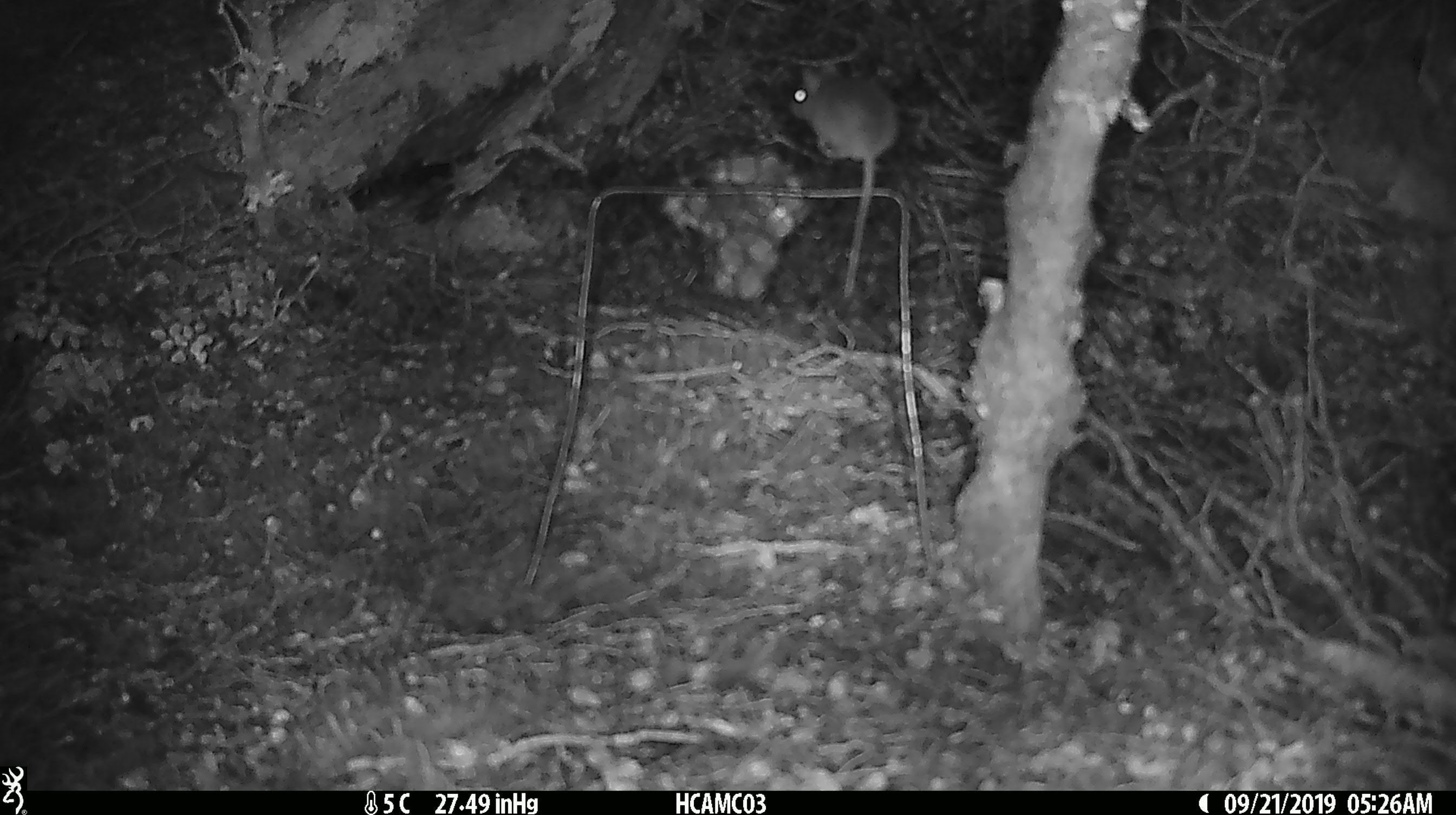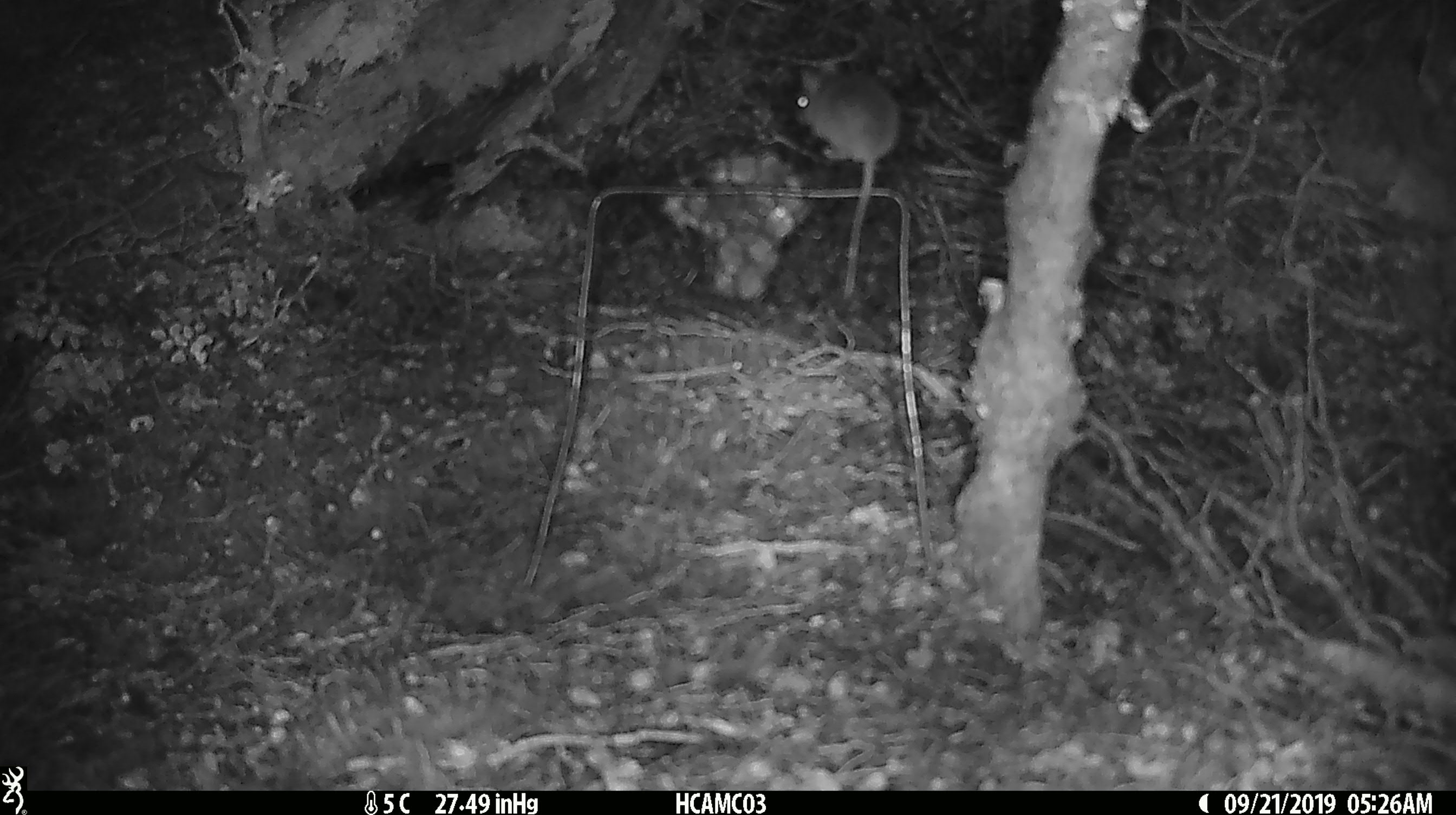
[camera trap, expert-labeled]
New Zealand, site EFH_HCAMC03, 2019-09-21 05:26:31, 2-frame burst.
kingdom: Animalia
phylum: Chordata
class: Mammalia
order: Rodentia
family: Muridae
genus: Mus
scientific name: Mus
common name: mouse